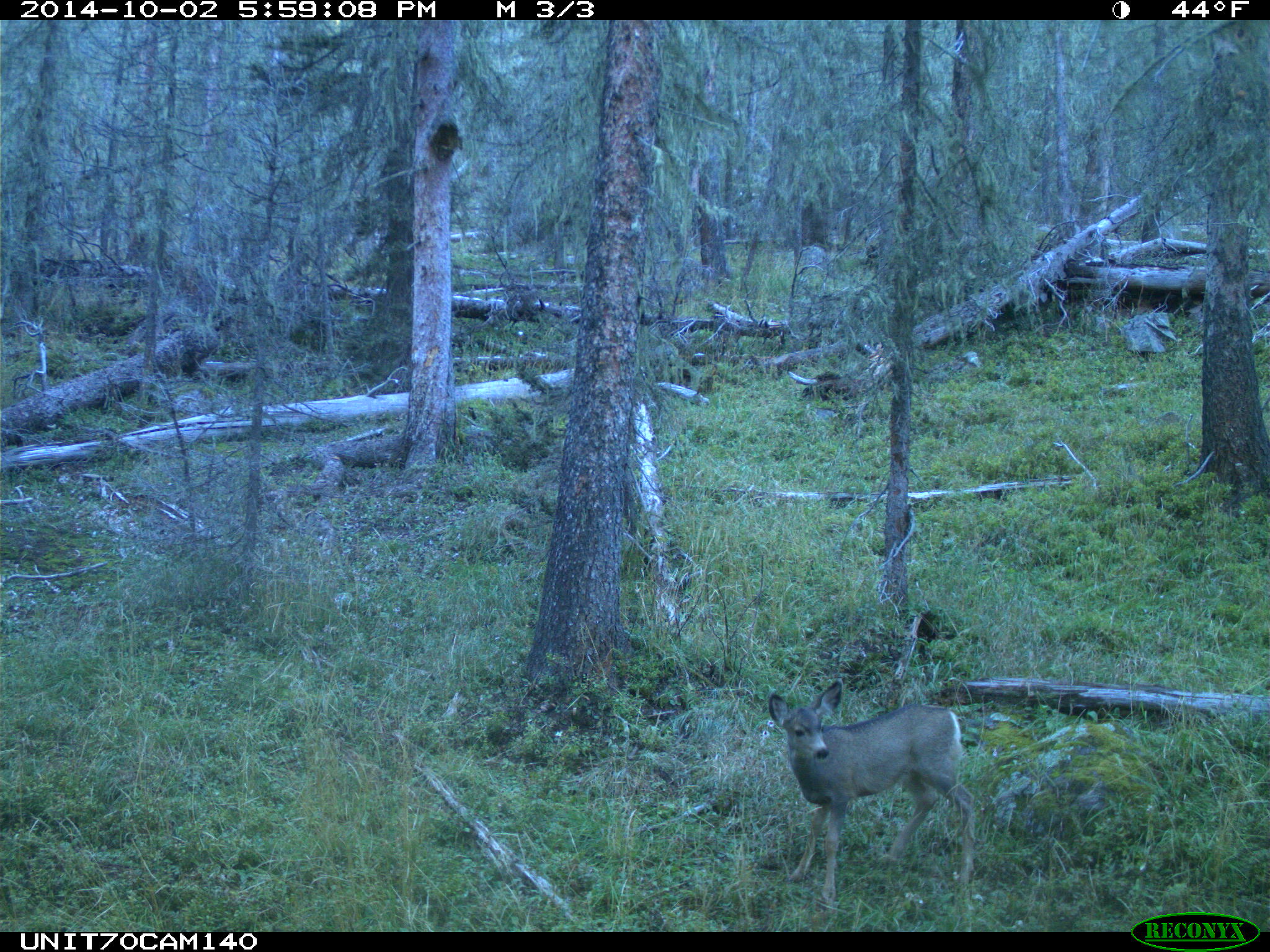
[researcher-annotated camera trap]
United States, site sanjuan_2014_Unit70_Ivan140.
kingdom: Animalia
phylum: Chordata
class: Mammalia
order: Artiodactyla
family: Cervidae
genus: Odocoileus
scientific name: Odocoileus hemionus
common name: mule deer